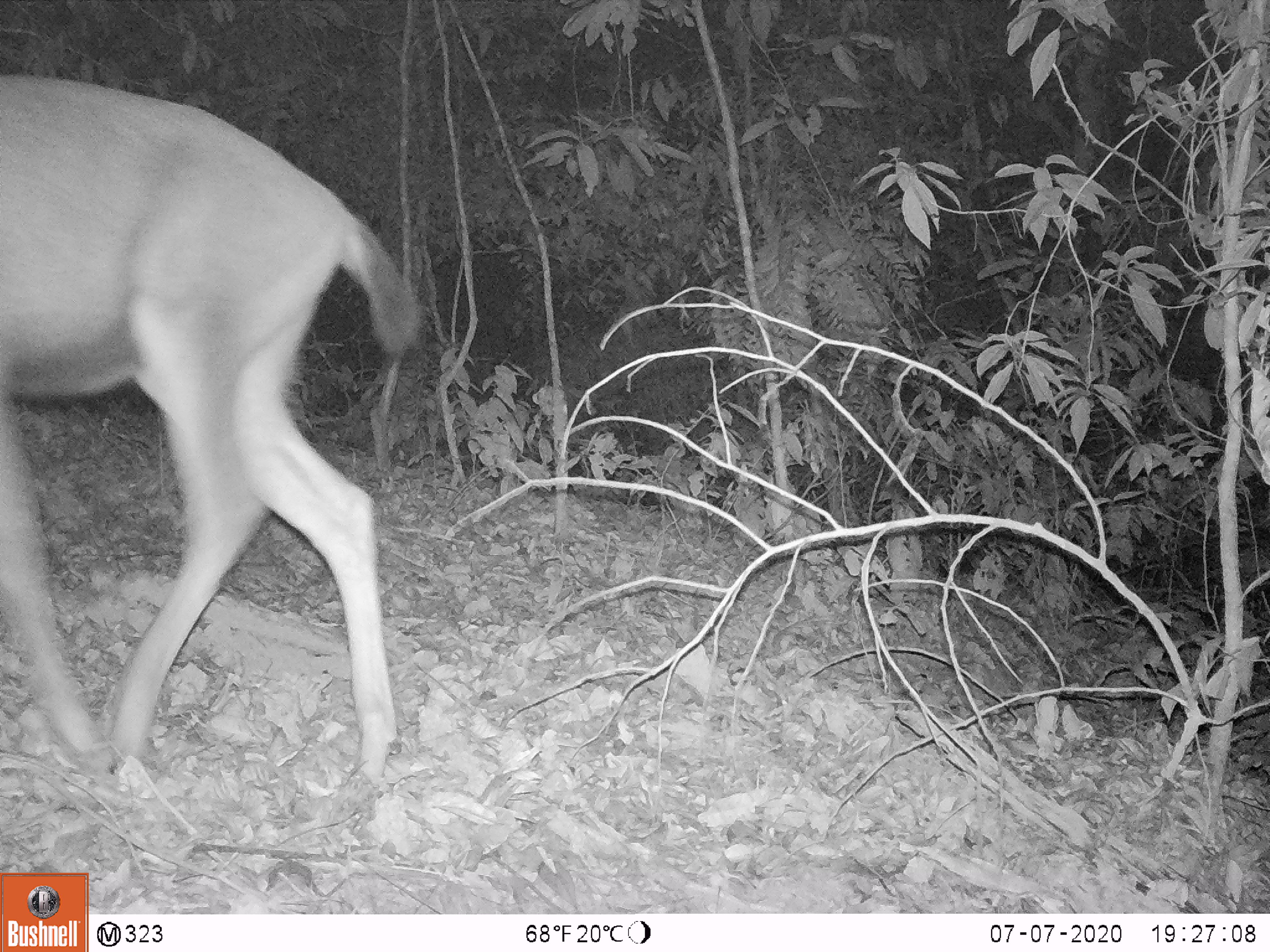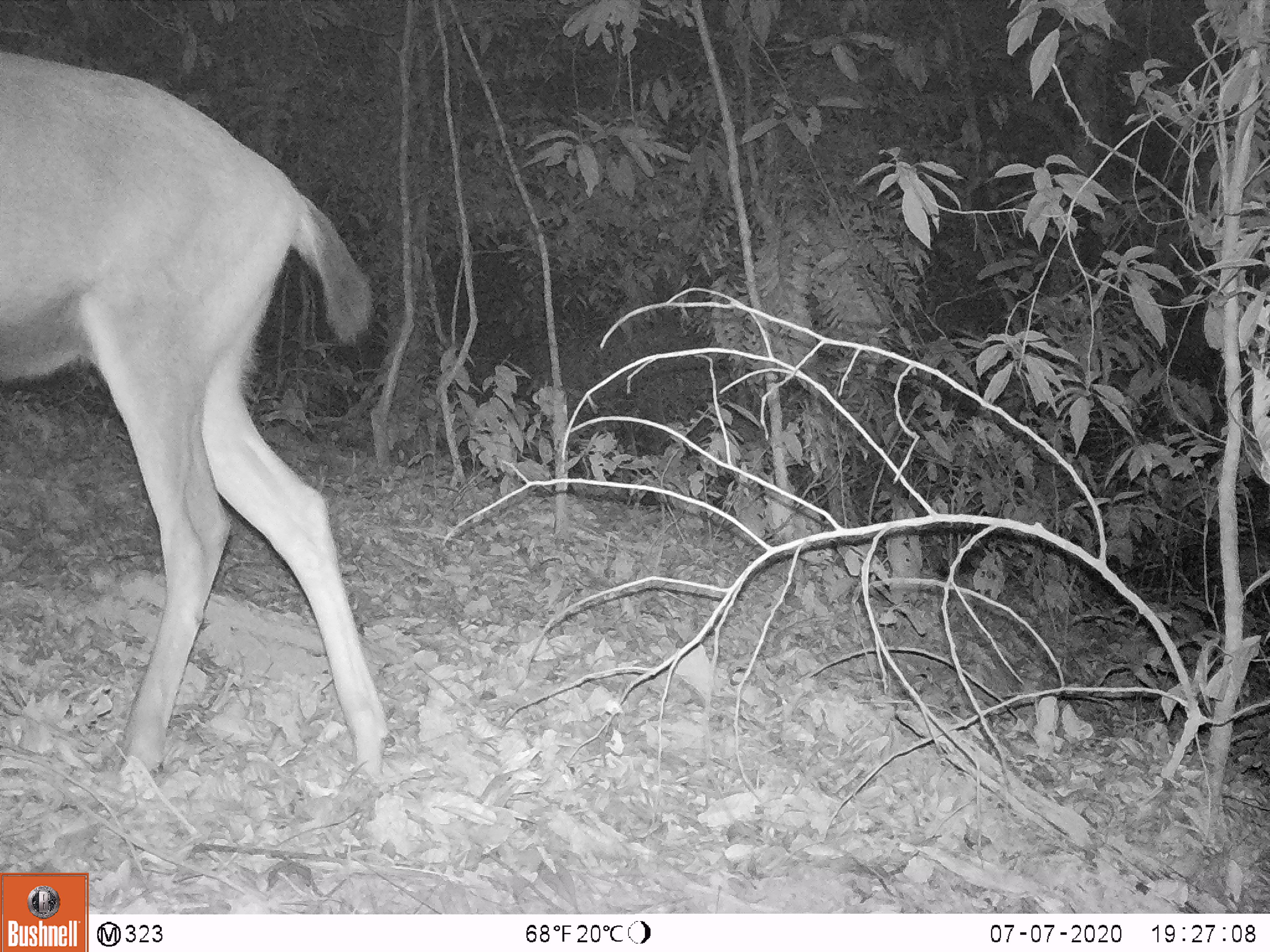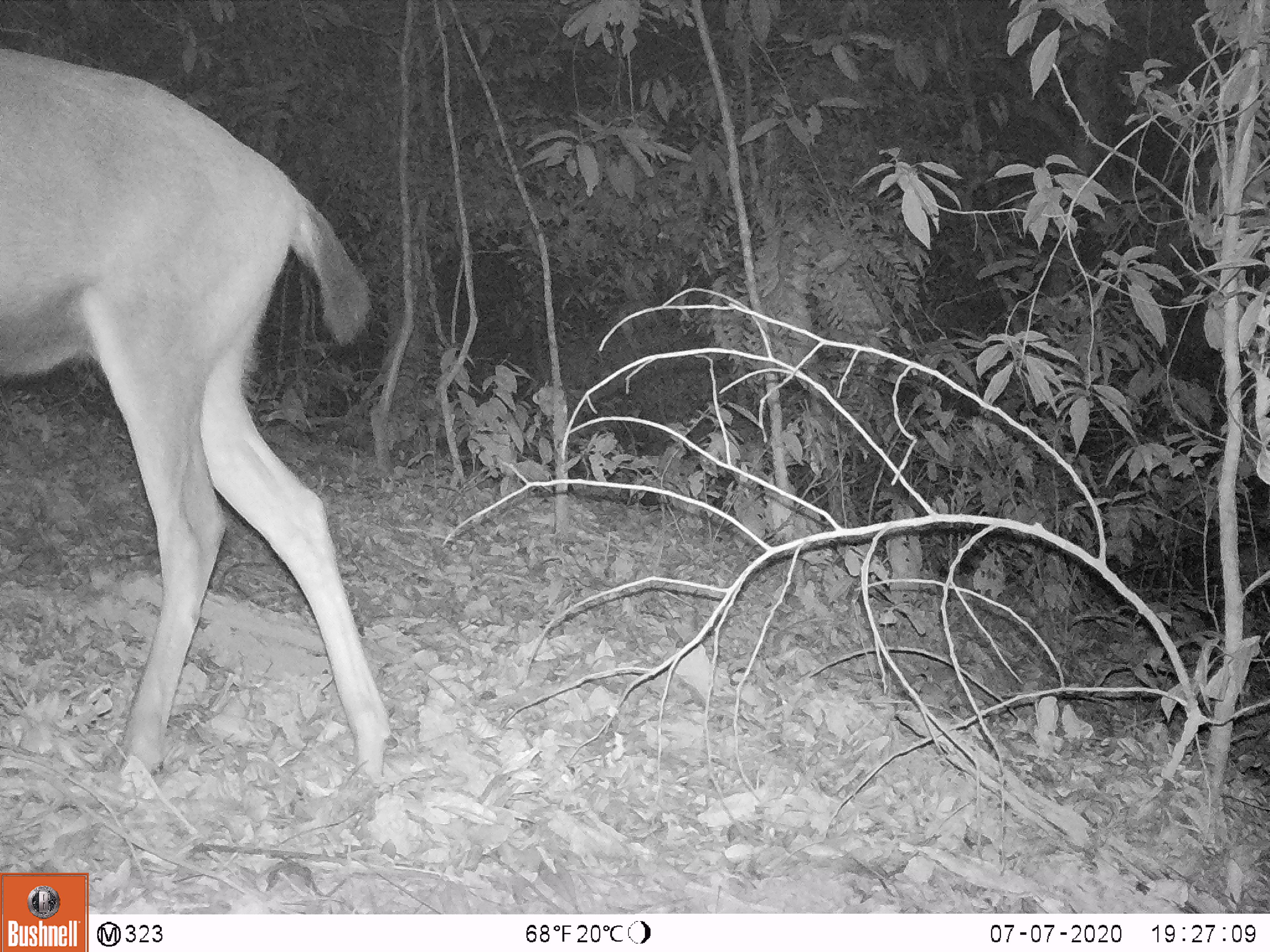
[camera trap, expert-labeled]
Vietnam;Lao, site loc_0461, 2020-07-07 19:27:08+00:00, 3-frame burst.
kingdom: Animalia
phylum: Chordata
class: Mammalia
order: Artiodactyla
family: Cervidae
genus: Rusa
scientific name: Rusa unicolor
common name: sambar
Sambar (Rusa unicolor). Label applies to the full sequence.